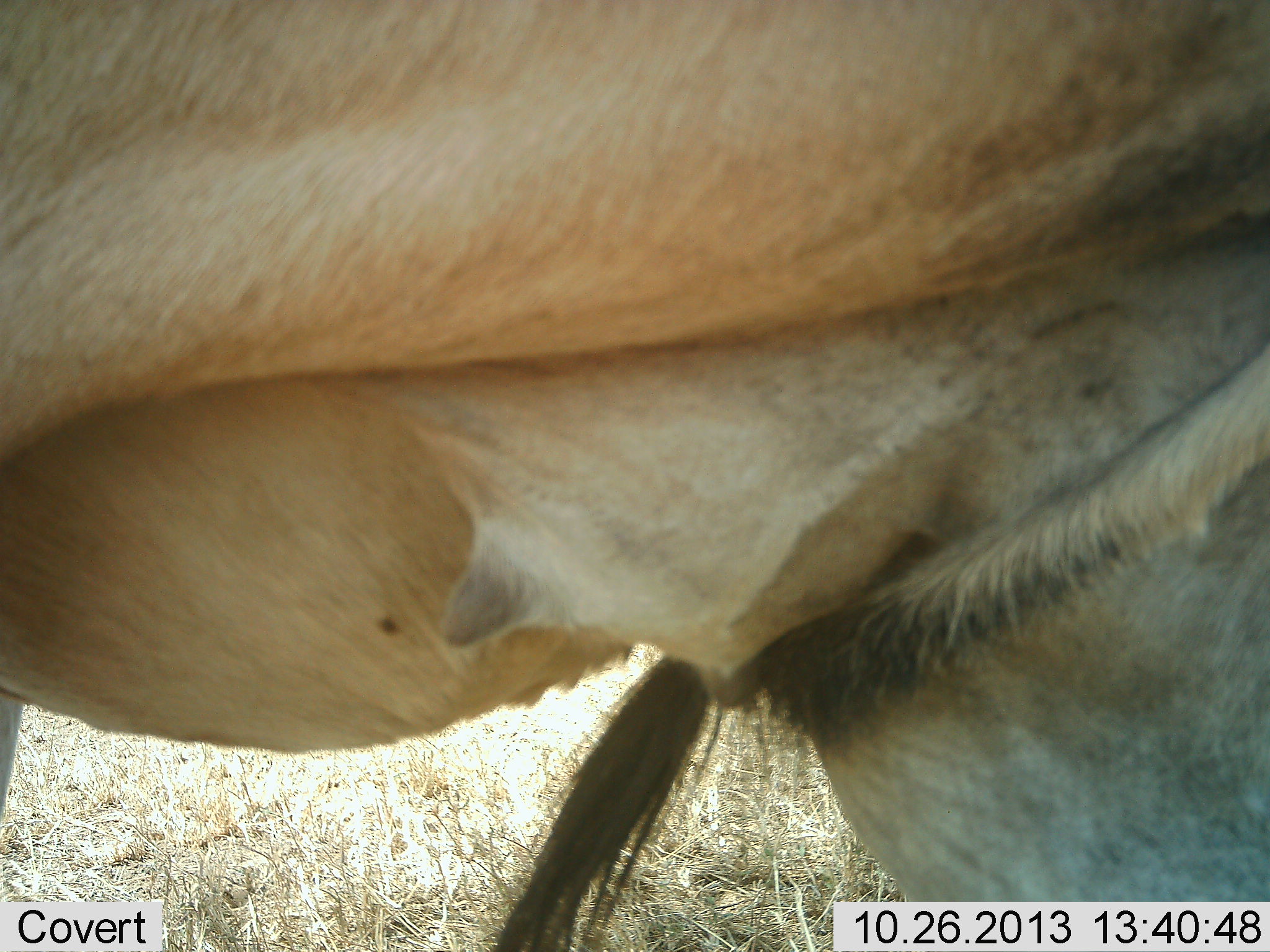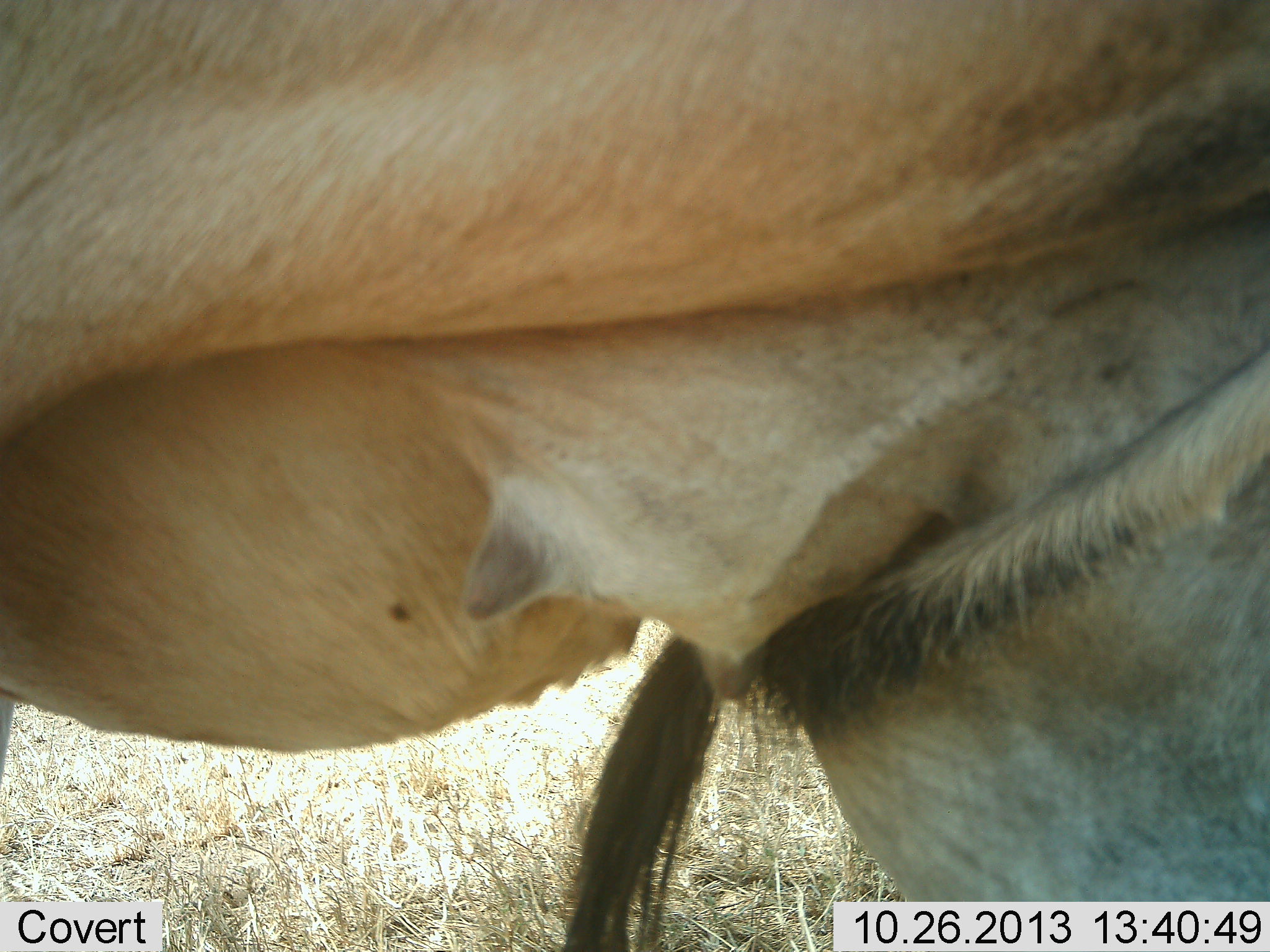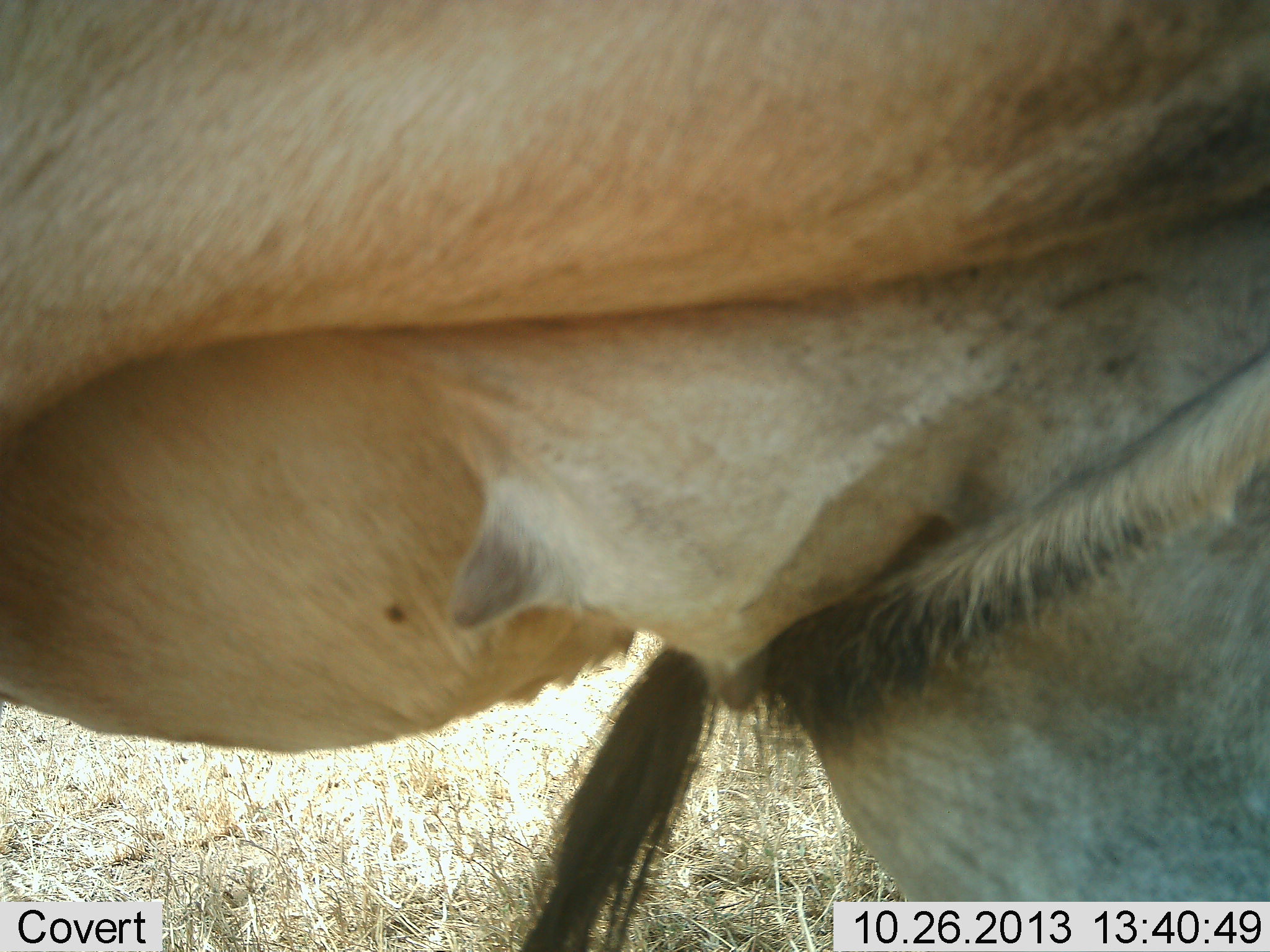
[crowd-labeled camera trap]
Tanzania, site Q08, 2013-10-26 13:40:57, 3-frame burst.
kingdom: Animalia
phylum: Chordata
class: Mammalia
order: Artiodactyla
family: Bovidae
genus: Alcelaphus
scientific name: Alcelaphus buselaphus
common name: hartebeest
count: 1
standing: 100%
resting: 0%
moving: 0%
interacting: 0%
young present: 0%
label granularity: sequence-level